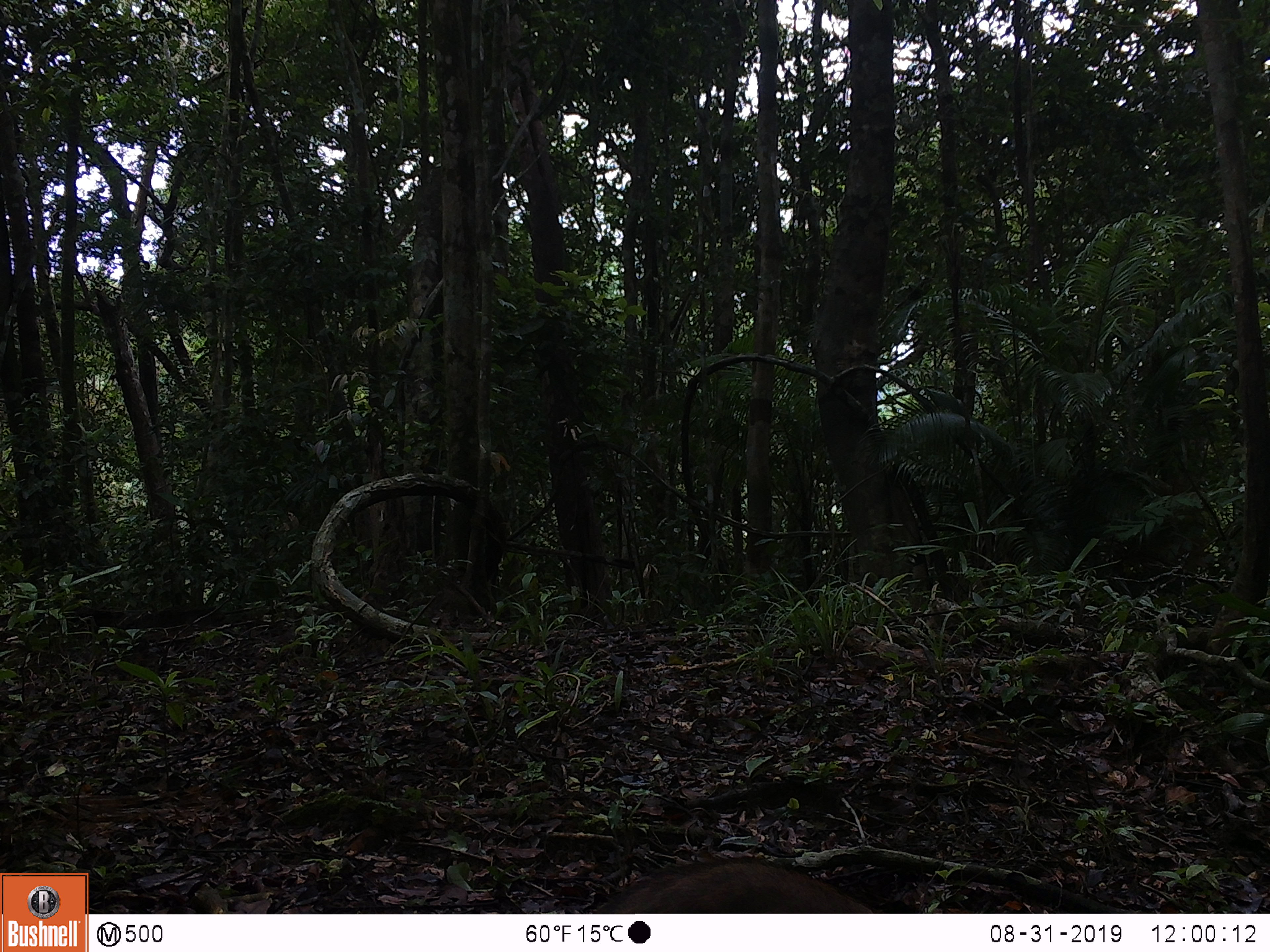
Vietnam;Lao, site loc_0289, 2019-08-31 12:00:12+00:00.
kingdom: Animalia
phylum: Chordata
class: Mammalia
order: Artiodactyla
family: Suidae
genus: Sus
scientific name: Sus scrofa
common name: eurasian wild pig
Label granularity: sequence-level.